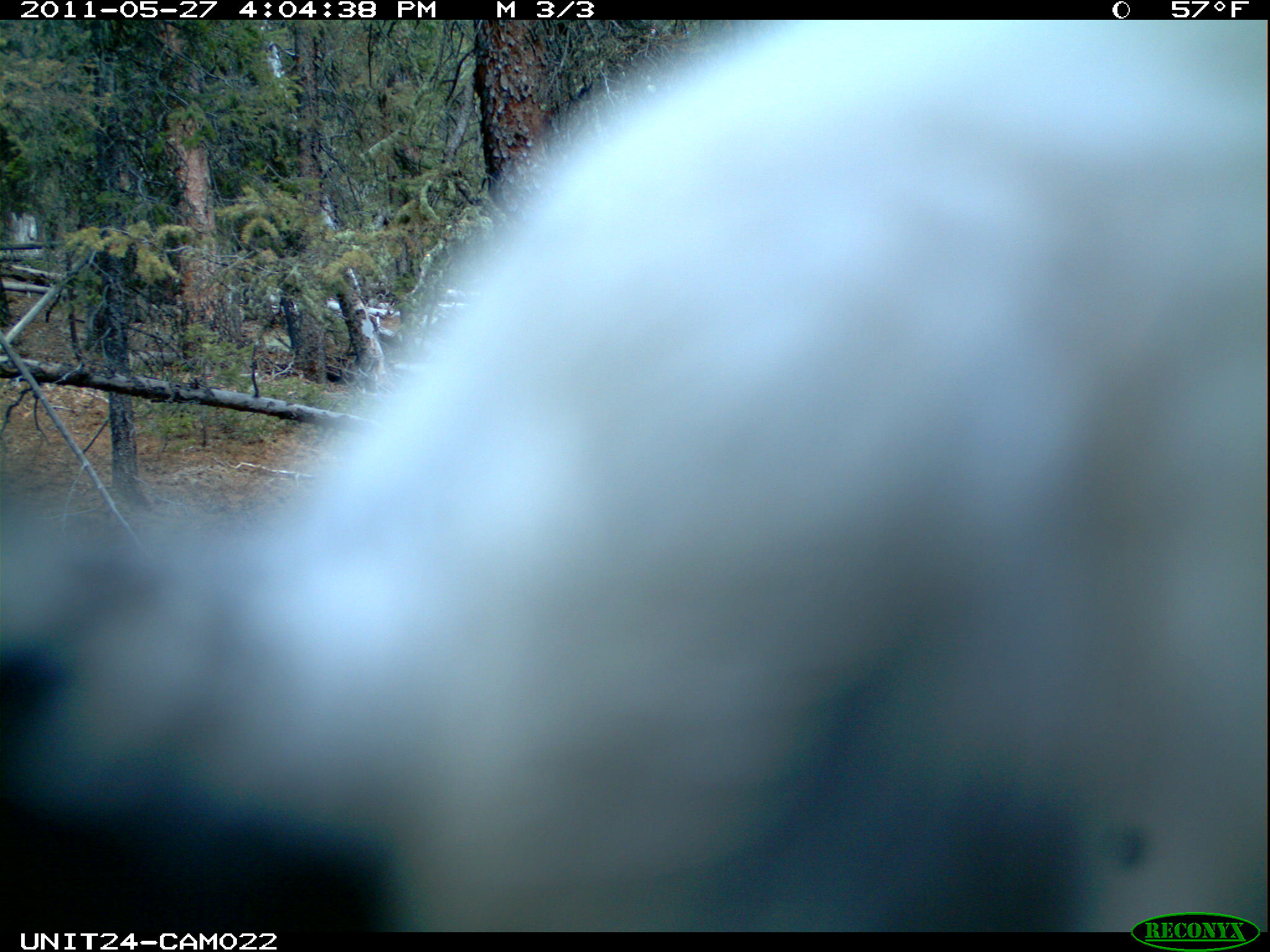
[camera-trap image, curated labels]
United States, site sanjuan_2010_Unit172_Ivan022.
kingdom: Animalia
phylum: Chordata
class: Aves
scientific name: Aves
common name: birds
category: unidentified bird